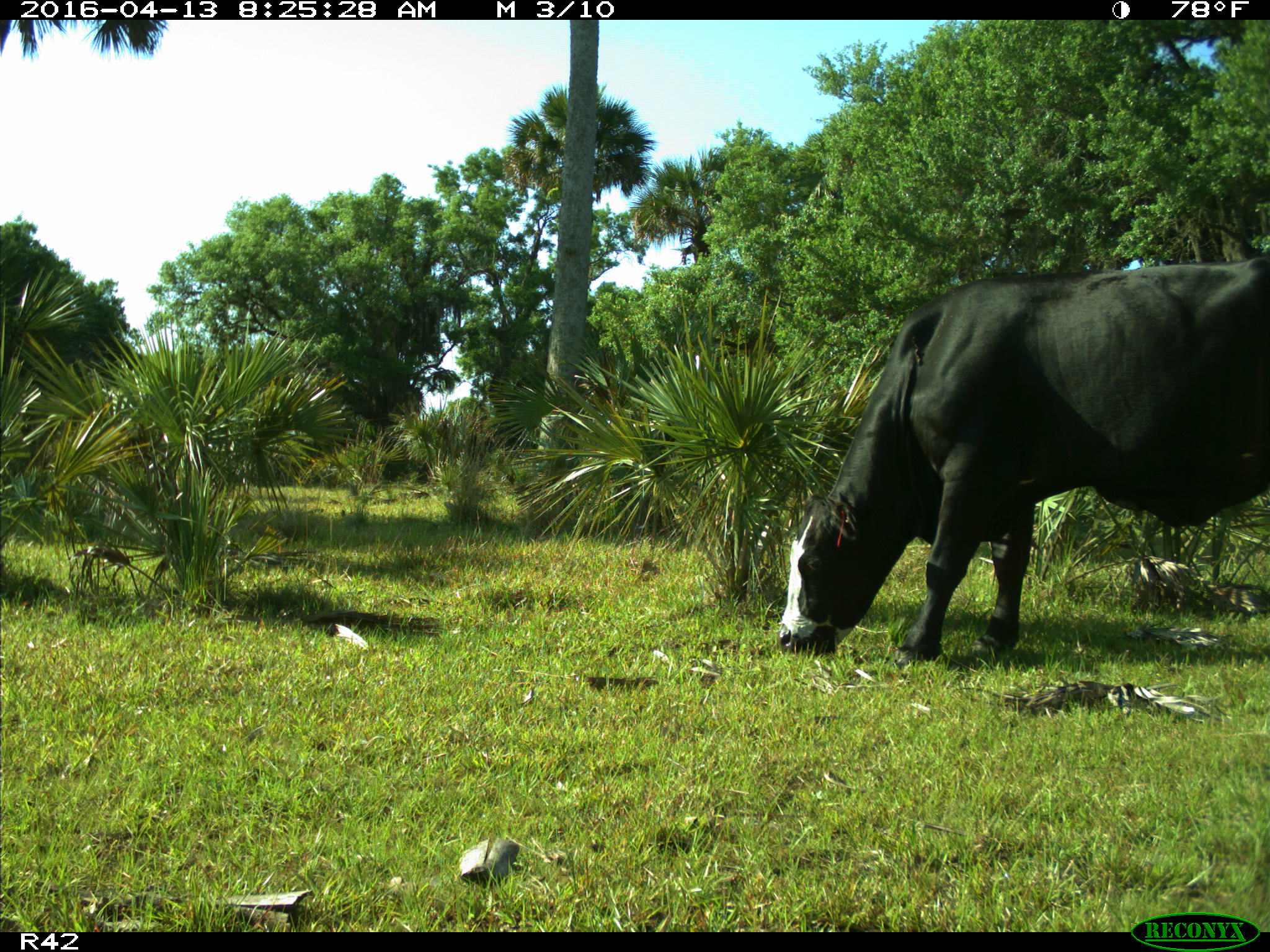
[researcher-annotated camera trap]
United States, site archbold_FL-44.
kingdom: Animalia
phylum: Chordata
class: Mammalia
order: Artiodactyla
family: Bovidae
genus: Bos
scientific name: Bos taurus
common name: domestic cow